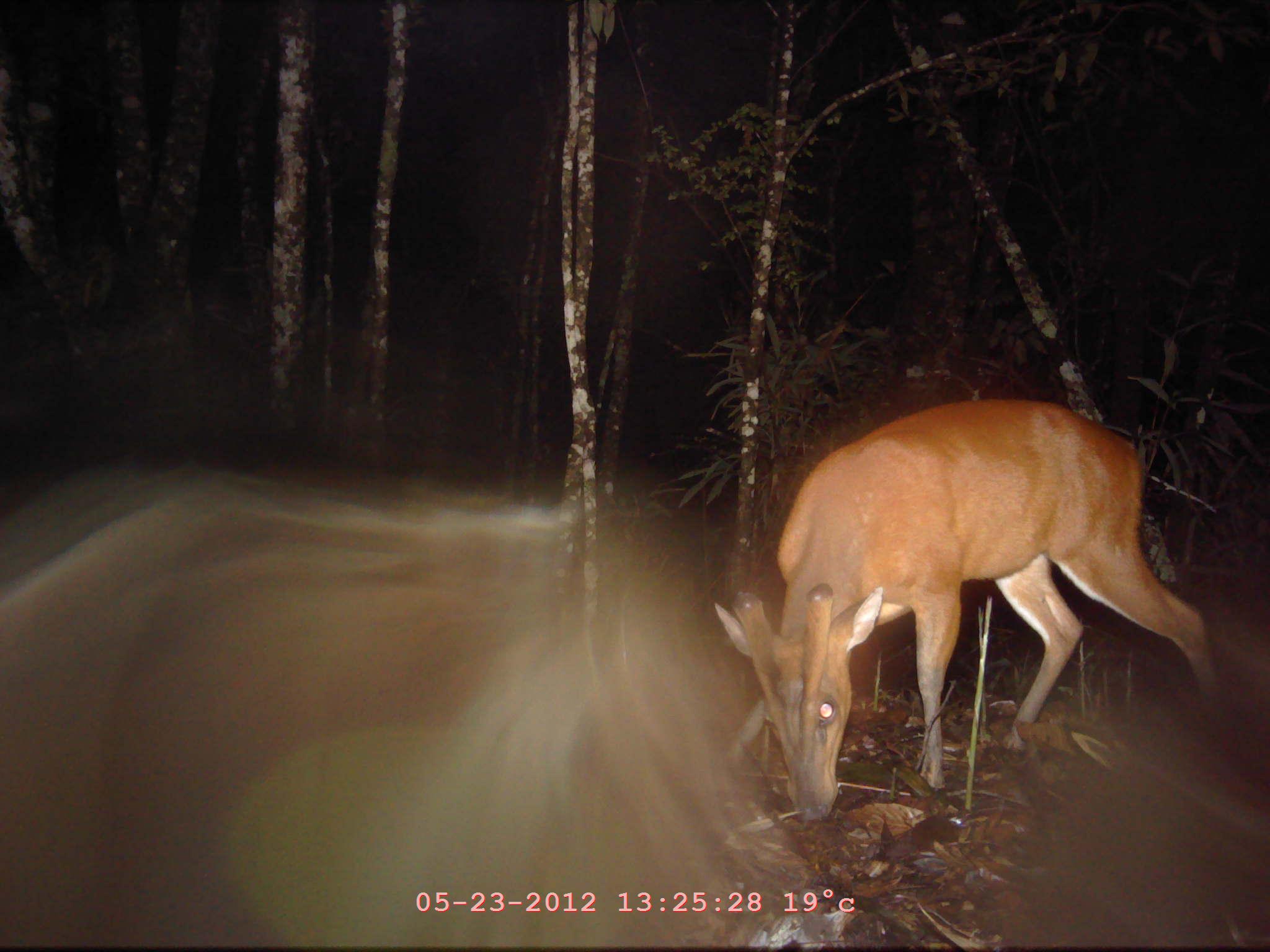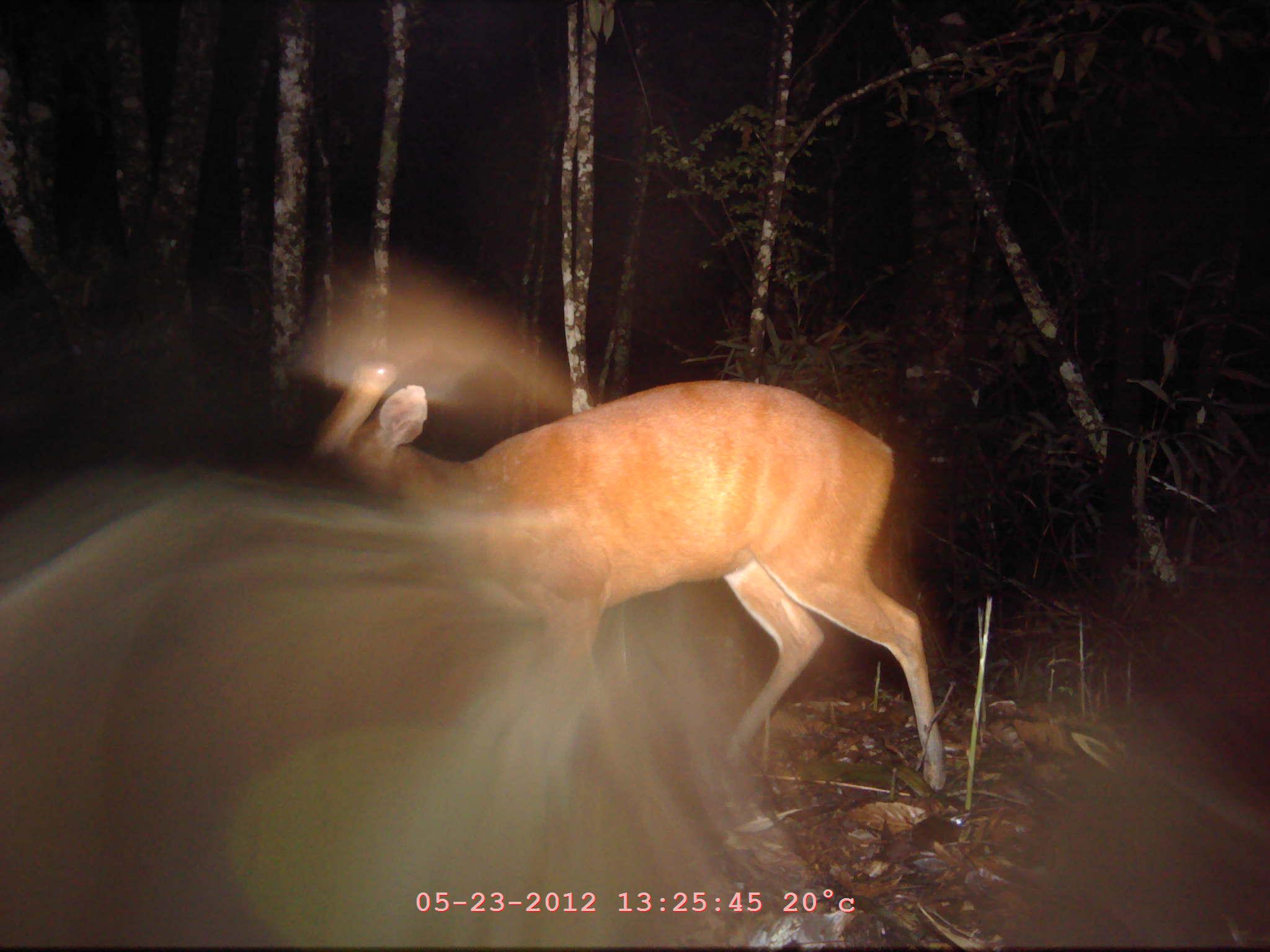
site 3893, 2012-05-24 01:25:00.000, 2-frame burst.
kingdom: Animalia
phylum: Chordata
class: Mammalia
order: Artiodactyla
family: Cervidae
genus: Muntiacus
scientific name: Muntiacus muntjak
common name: southern red muntjac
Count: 1.